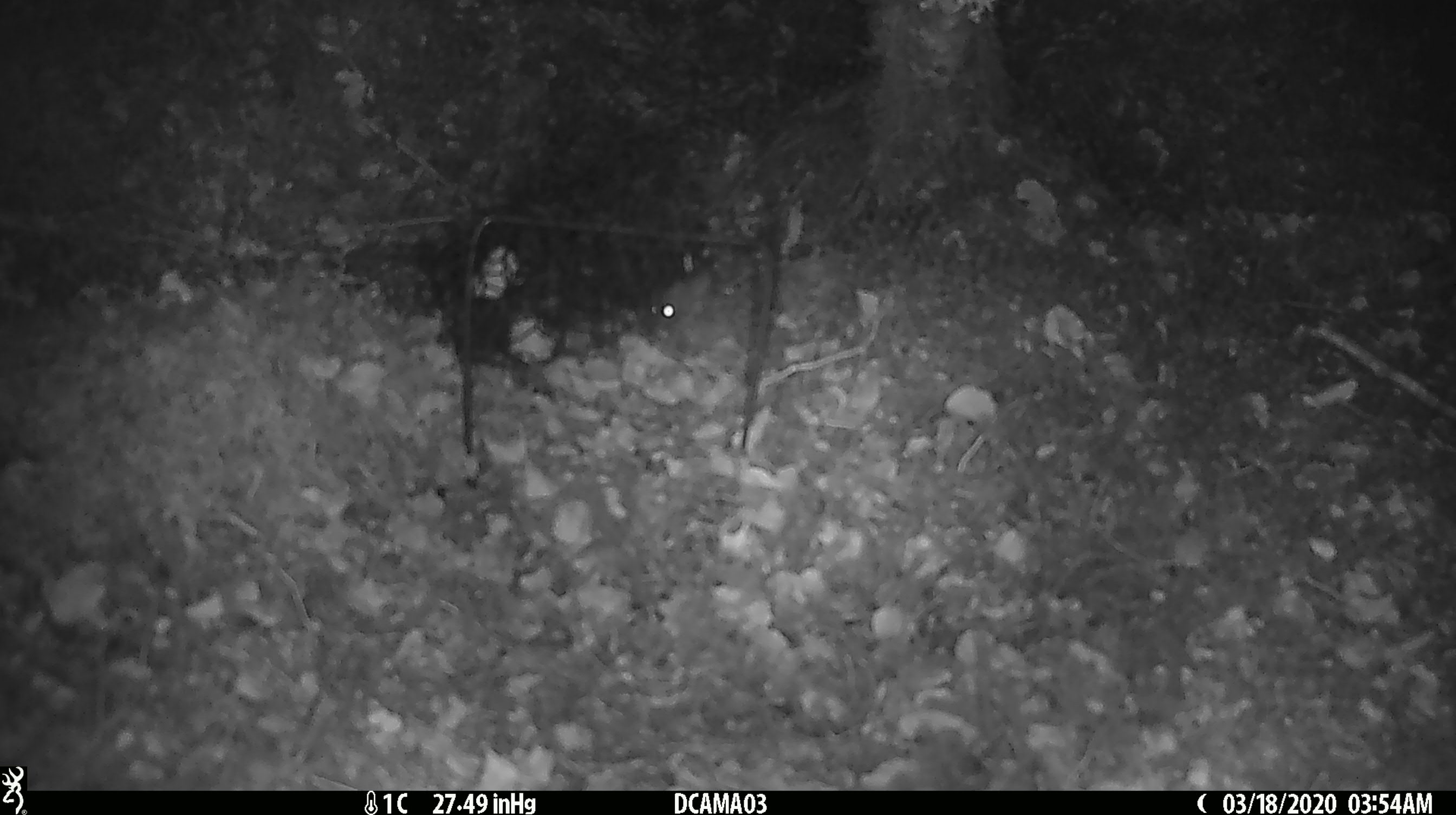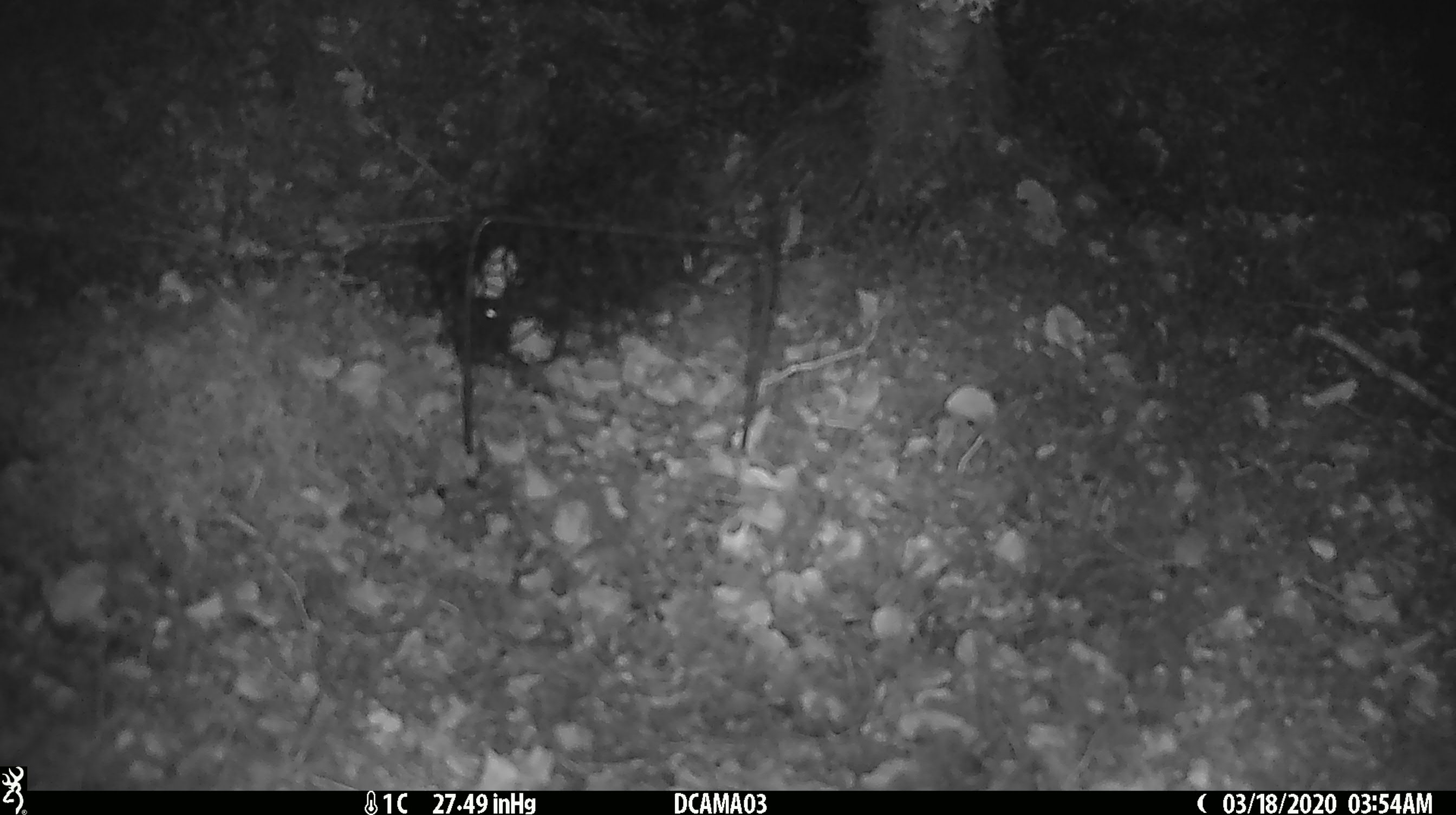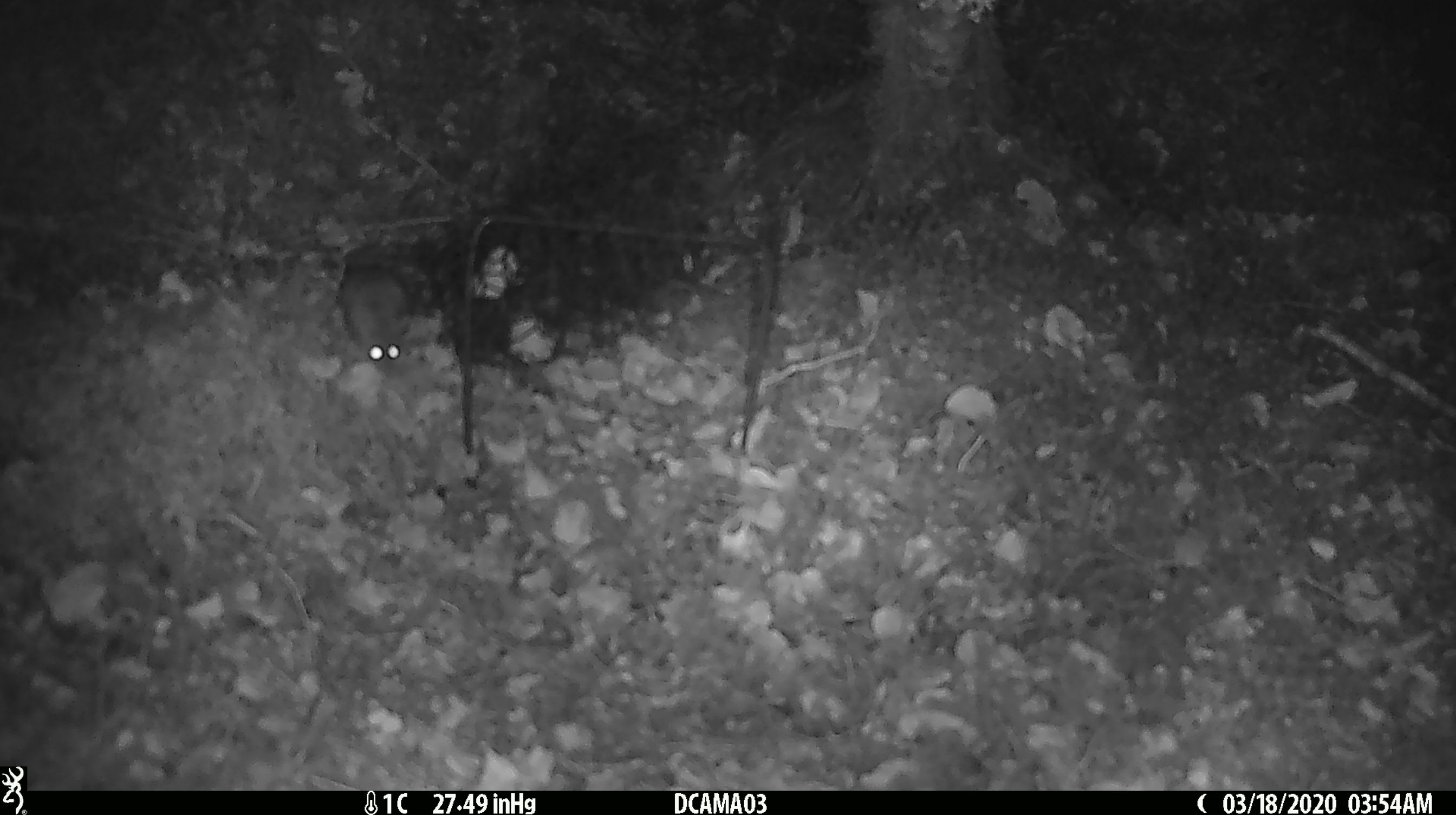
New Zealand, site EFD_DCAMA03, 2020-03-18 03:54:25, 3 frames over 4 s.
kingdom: Animalia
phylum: Chordata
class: Mammalia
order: Rodentia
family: Muridae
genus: Mus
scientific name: Mus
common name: mouse